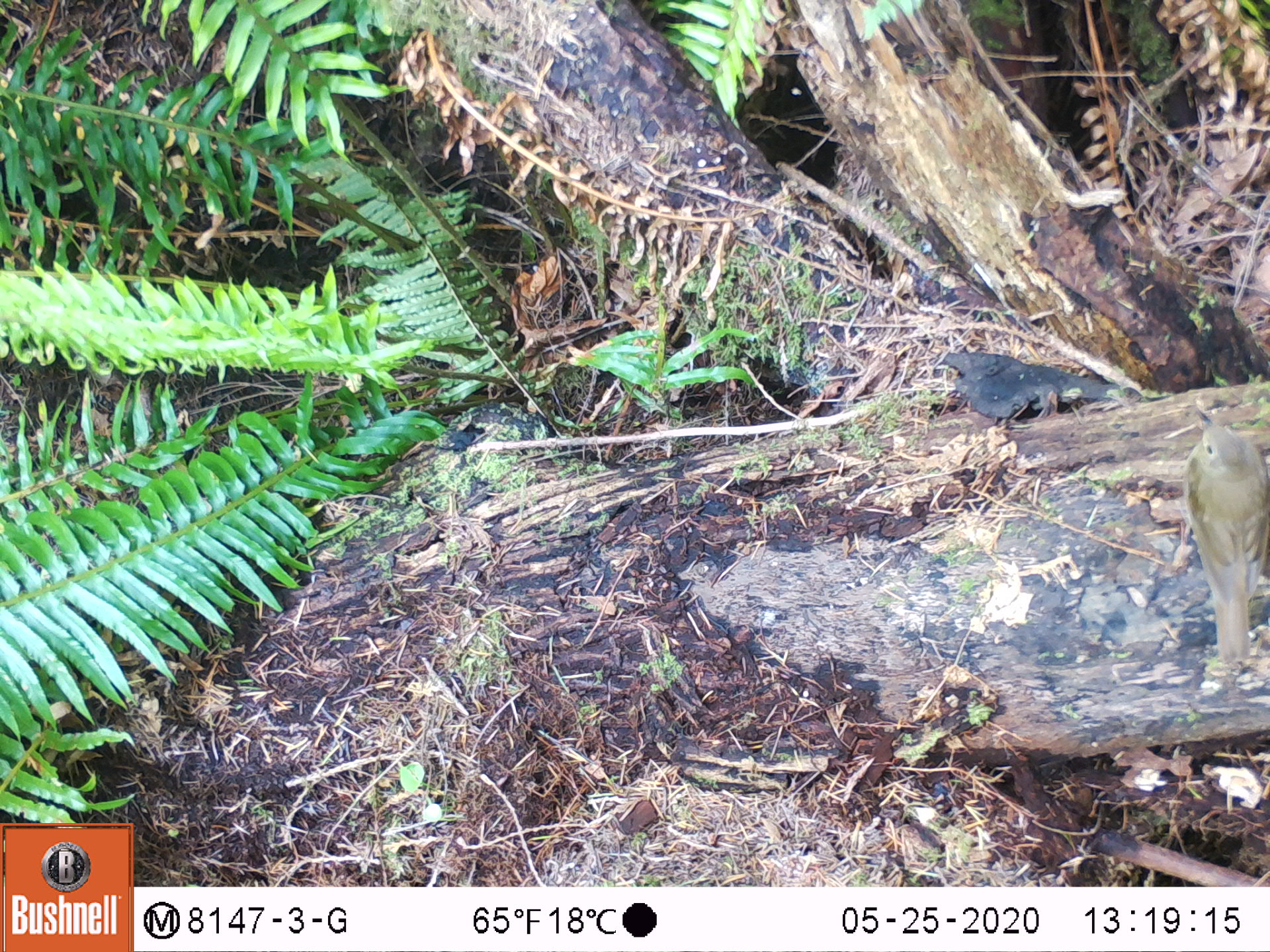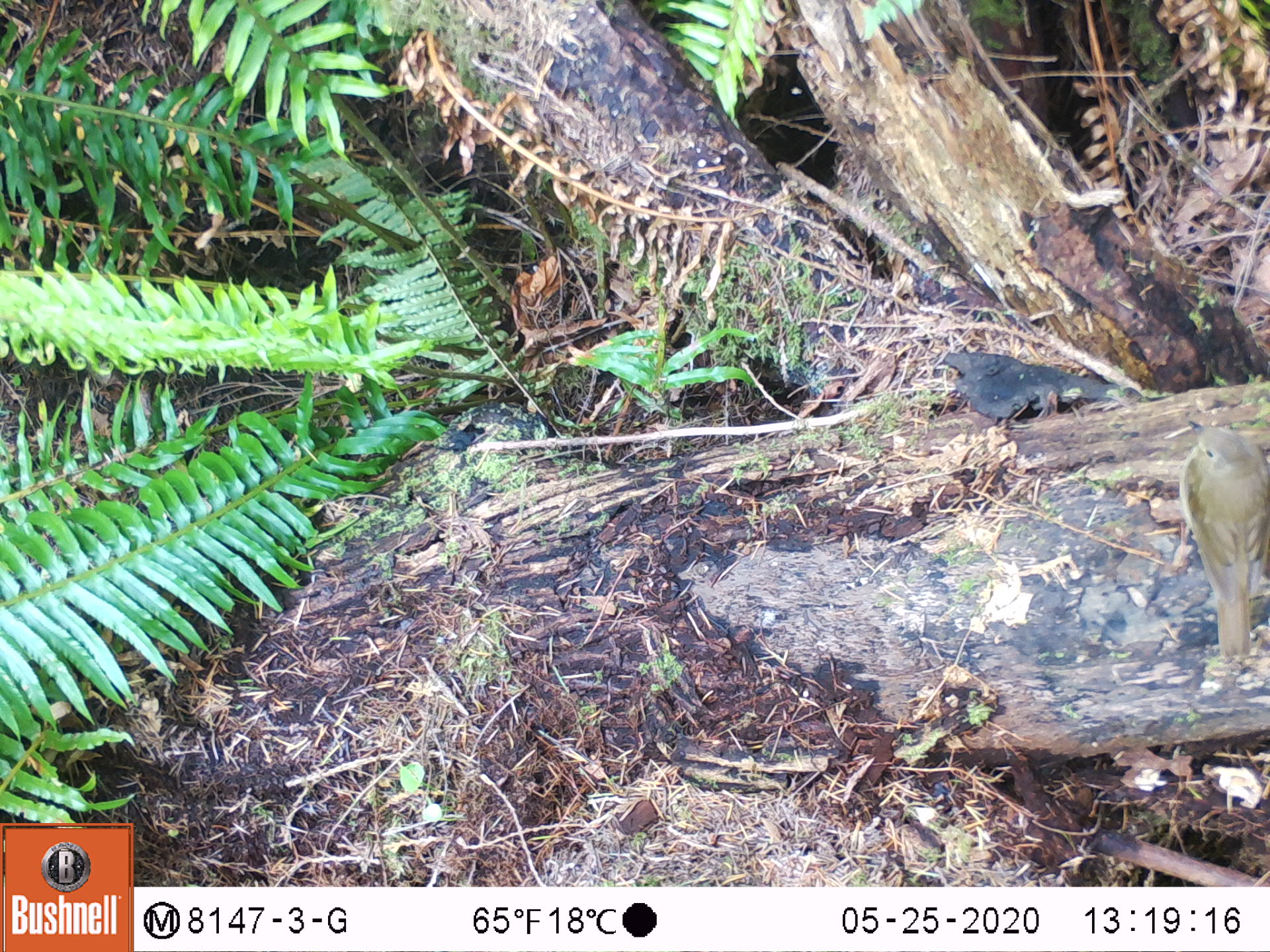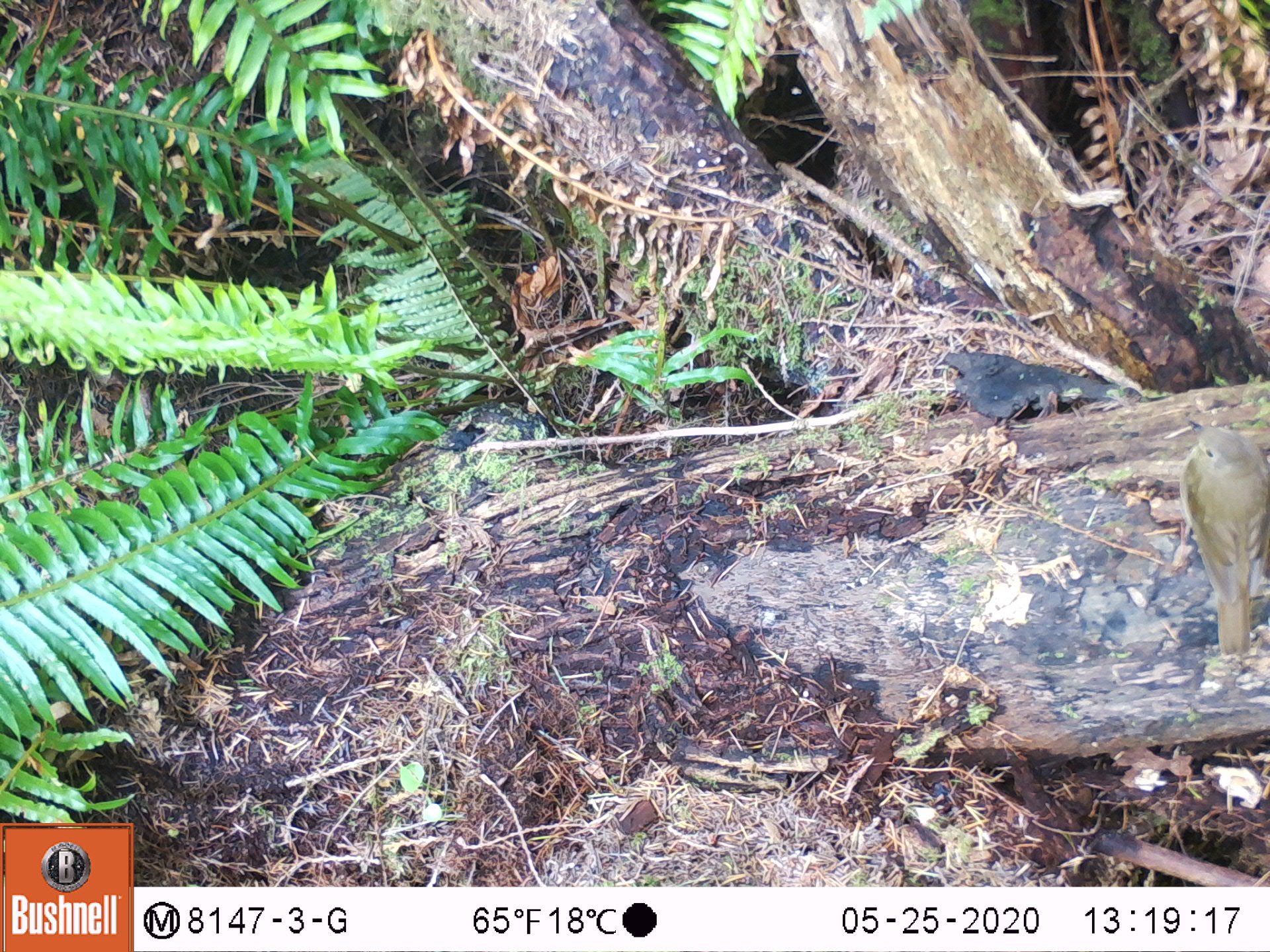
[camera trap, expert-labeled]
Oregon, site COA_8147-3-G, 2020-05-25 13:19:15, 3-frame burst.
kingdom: Animalia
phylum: Chordata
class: Aves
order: Passeriformes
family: Turdidae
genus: Catharus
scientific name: Catharus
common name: brown thrushes and nightingale-thrushes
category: catharus species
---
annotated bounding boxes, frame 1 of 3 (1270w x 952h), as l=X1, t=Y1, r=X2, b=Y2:
catharus species: l=1181, t=400, r=1265, b=669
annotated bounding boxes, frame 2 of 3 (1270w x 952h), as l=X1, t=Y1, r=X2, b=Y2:
catharus species: l=1179, t=411, r=1265, b=667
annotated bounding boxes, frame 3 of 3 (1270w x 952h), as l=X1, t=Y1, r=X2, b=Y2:
catharus species: l=1175, t=417, r=1267, b=667